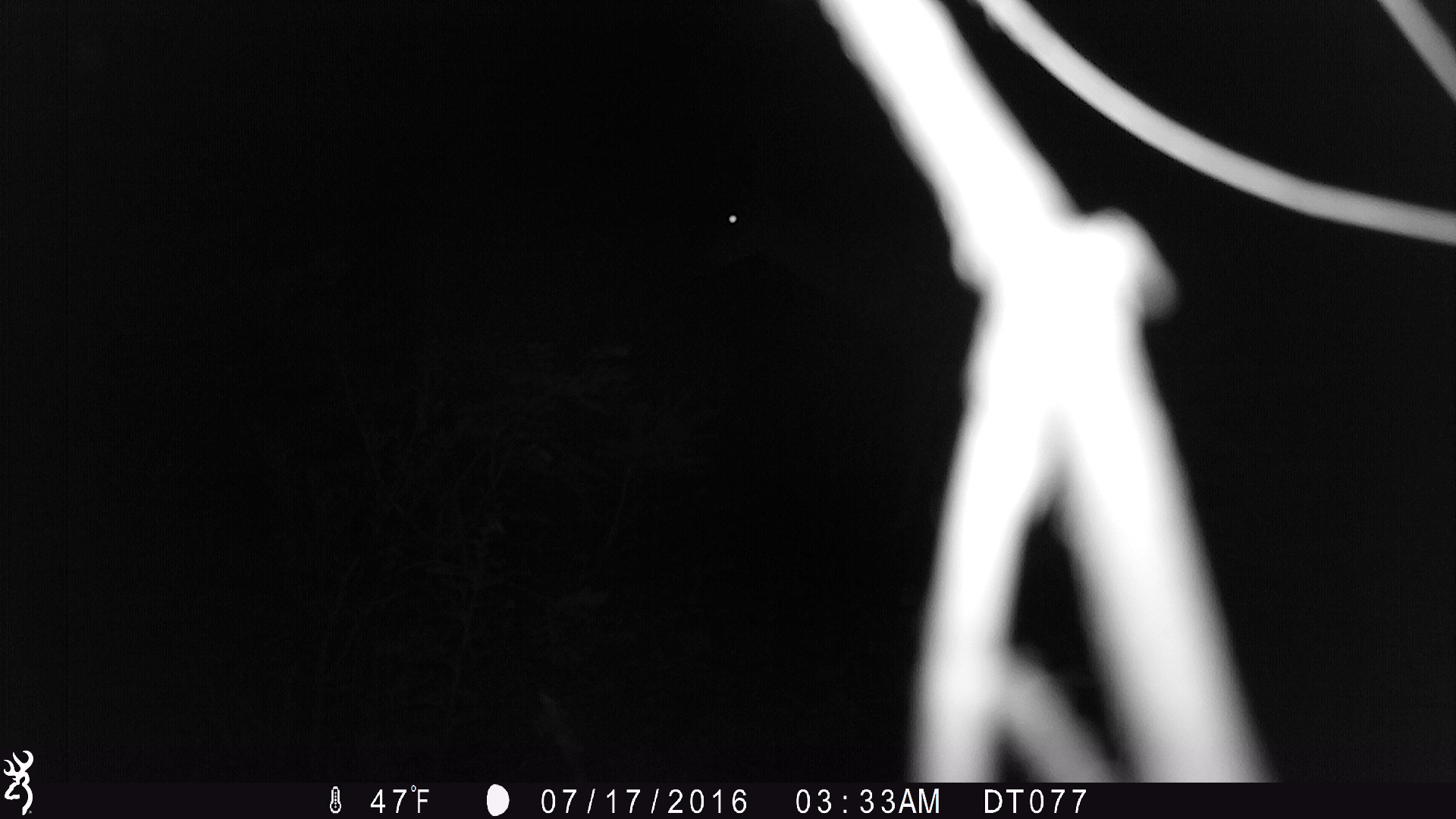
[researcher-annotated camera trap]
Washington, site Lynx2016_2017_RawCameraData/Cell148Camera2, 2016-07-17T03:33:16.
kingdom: Animalia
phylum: Chordata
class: Mammalia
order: Artiodactyla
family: Cervidae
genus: Odocoileus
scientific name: Odocoileus hemionus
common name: mule deer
Odocoileus hemionus (mule deer). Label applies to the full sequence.